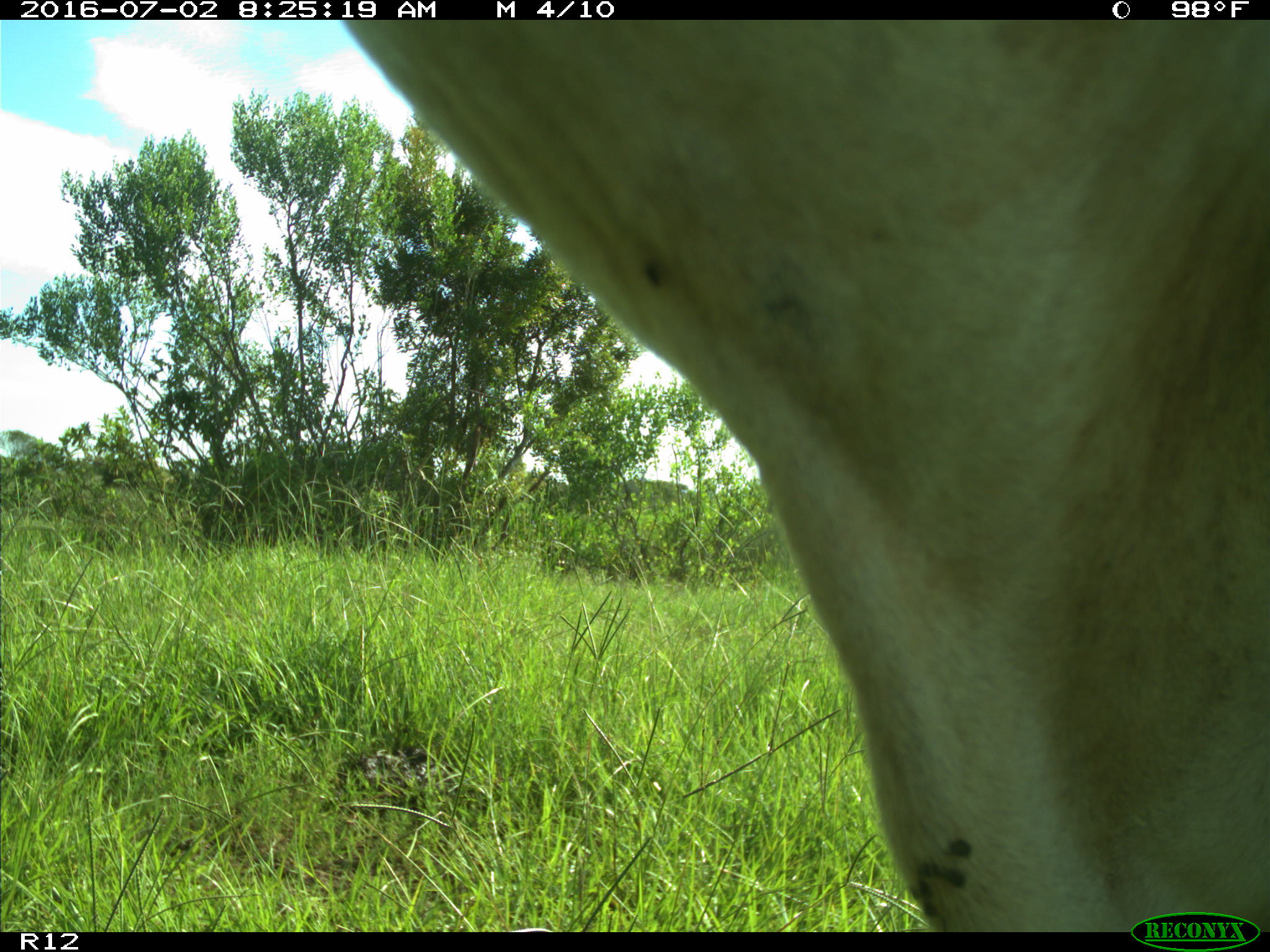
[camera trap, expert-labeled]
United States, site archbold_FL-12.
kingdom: Animalia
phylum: Chordata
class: Mammalia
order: Artiodactyla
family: Bovidae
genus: Bos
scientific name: Bos taurus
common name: domestic cow